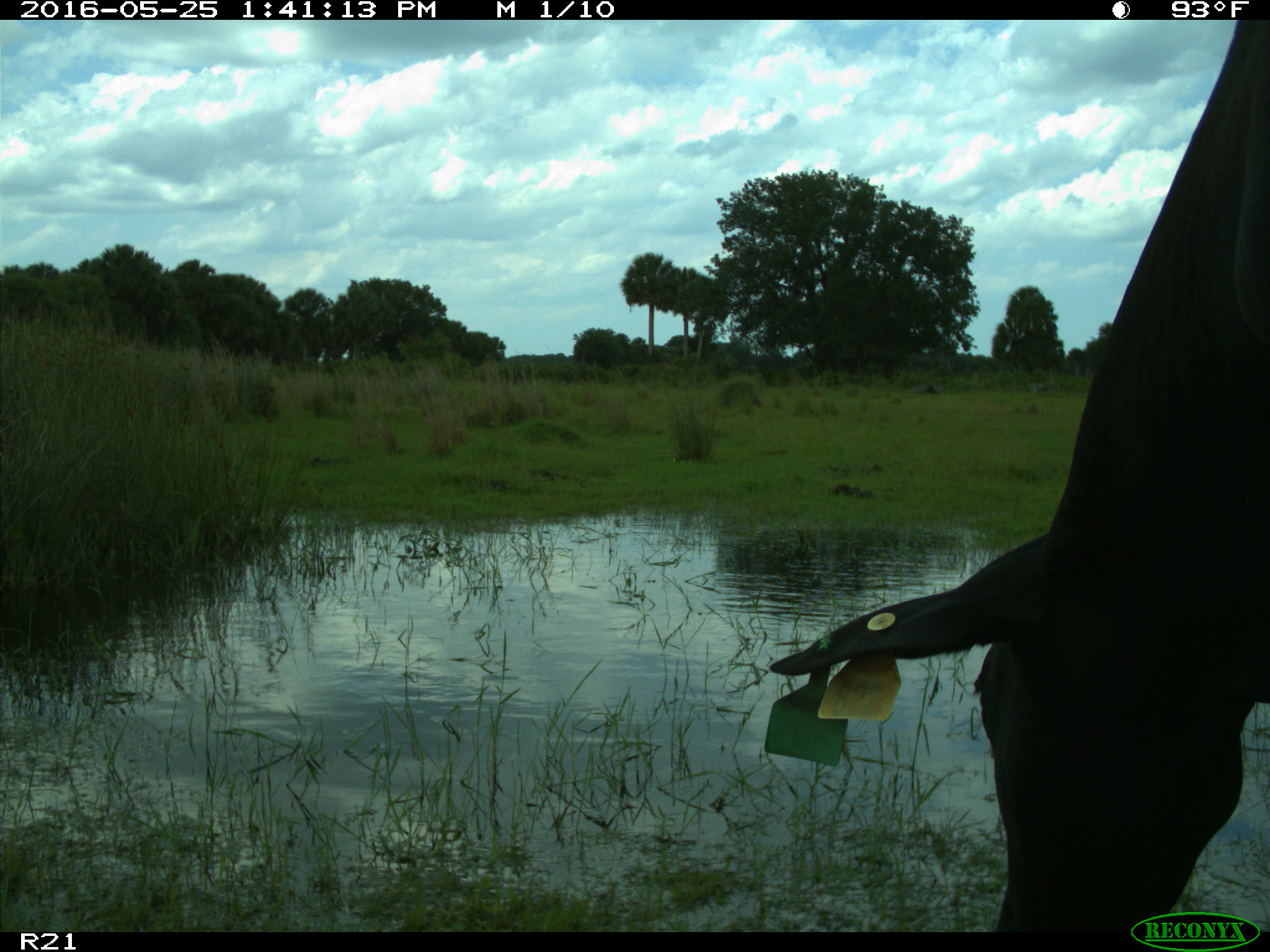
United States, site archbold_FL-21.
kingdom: Animalia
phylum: Chordata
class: Mammalia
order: Artiodactyla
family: Bovidae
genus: Bos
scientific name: Bos taurus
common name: domestic cow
Bos taurus (domestic cow).